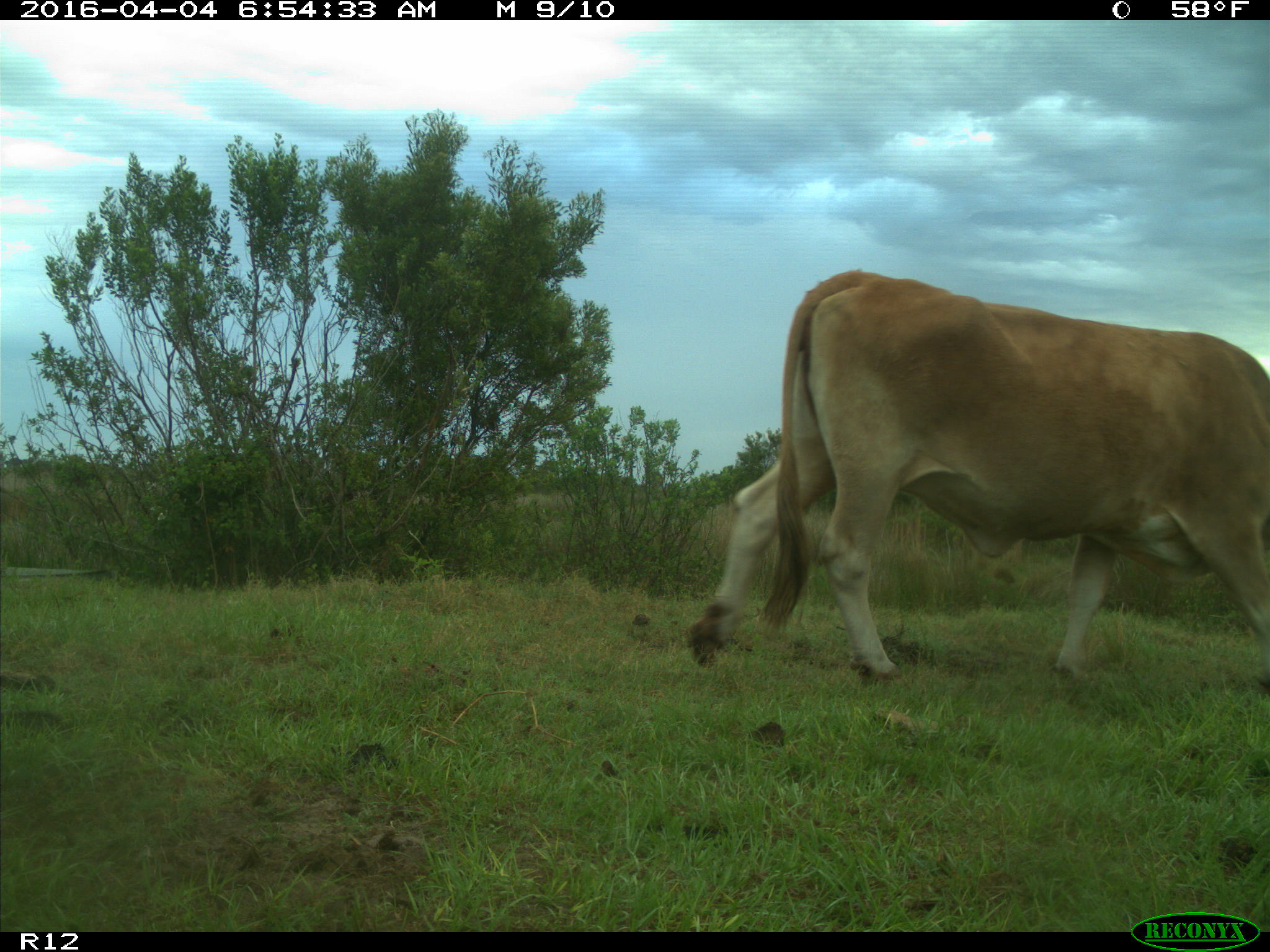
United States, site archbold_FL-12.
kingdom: Animalia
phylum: Chordata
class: Mammalia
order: Artiodactyla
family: Bovidae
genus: Bos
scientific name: Bos taurus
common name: domestic cow